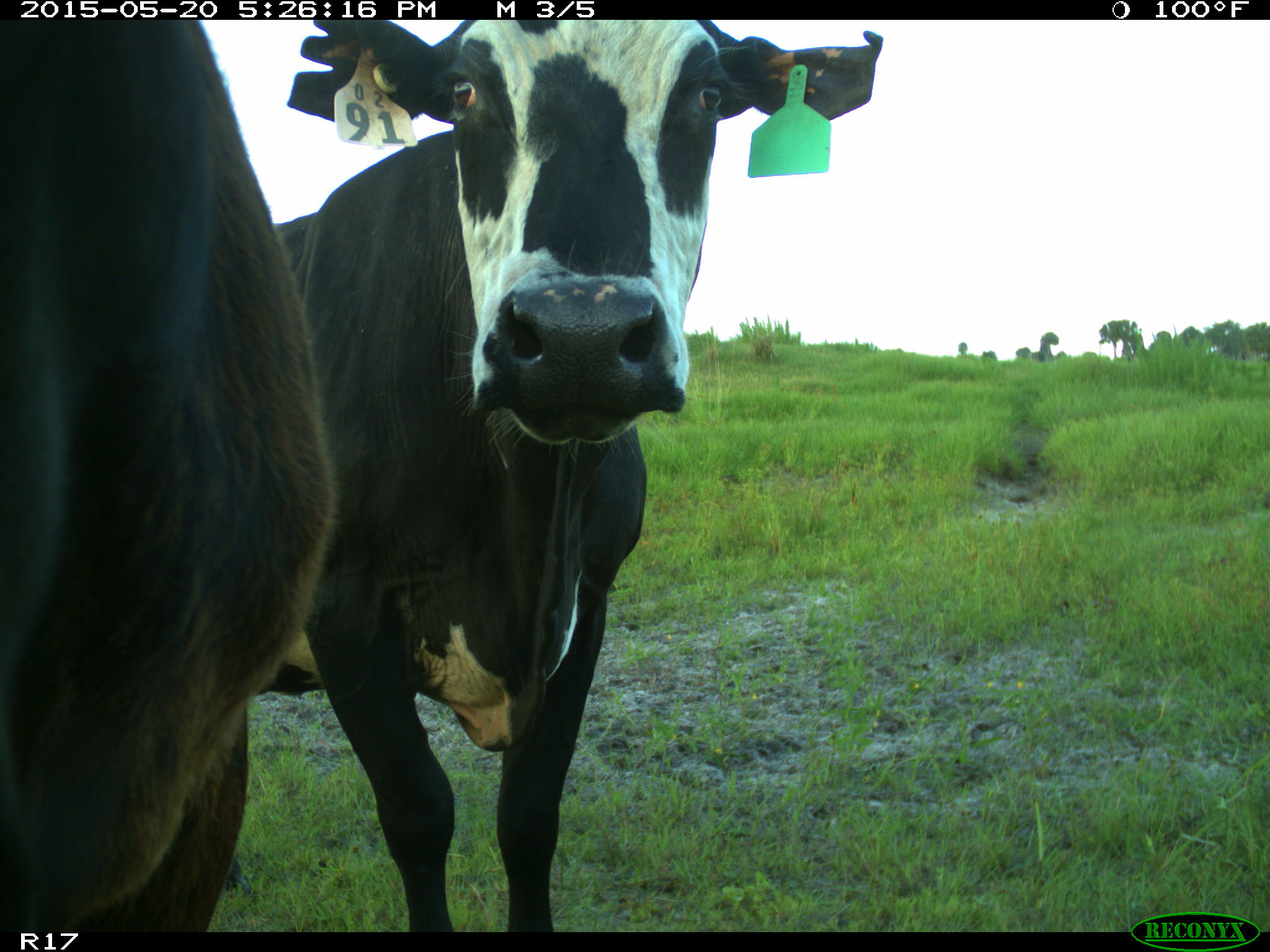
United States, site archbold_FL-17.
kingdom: Animalia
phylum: Chordata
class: Mammalia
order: Artiodactyla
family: Bovidae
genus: Bos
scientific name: Bos taurus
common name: domestic cow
Bos taurus (domestic cow).